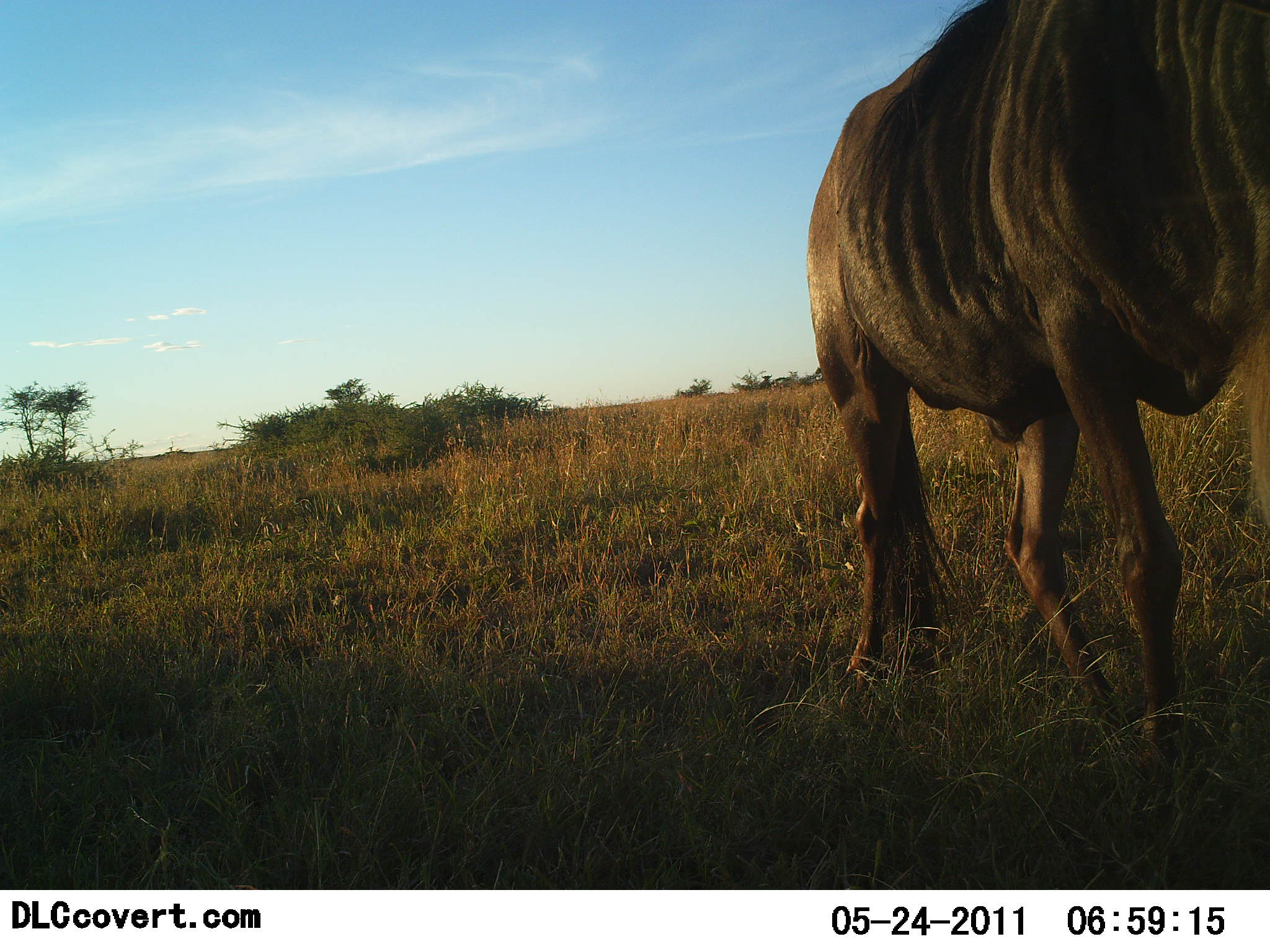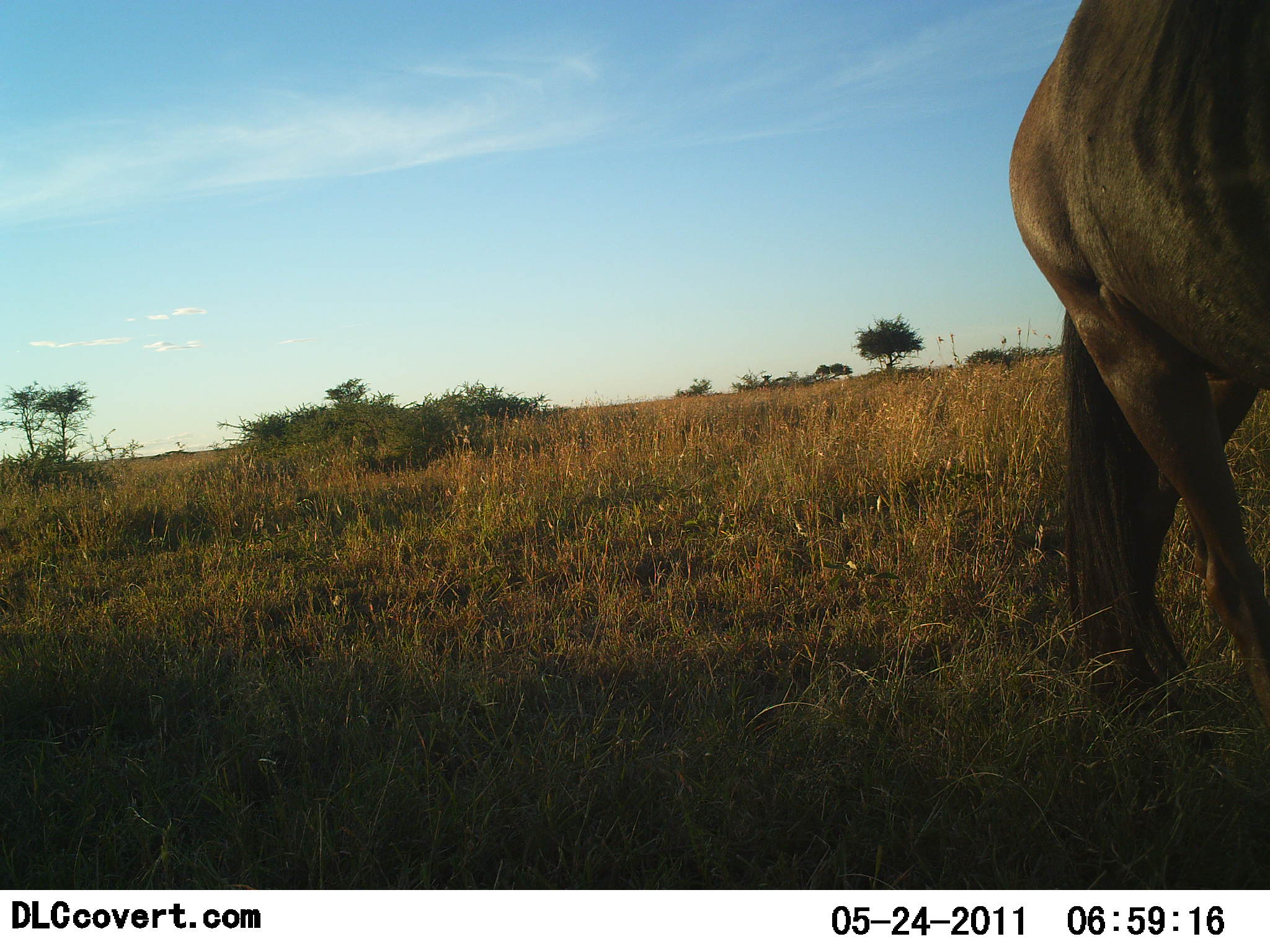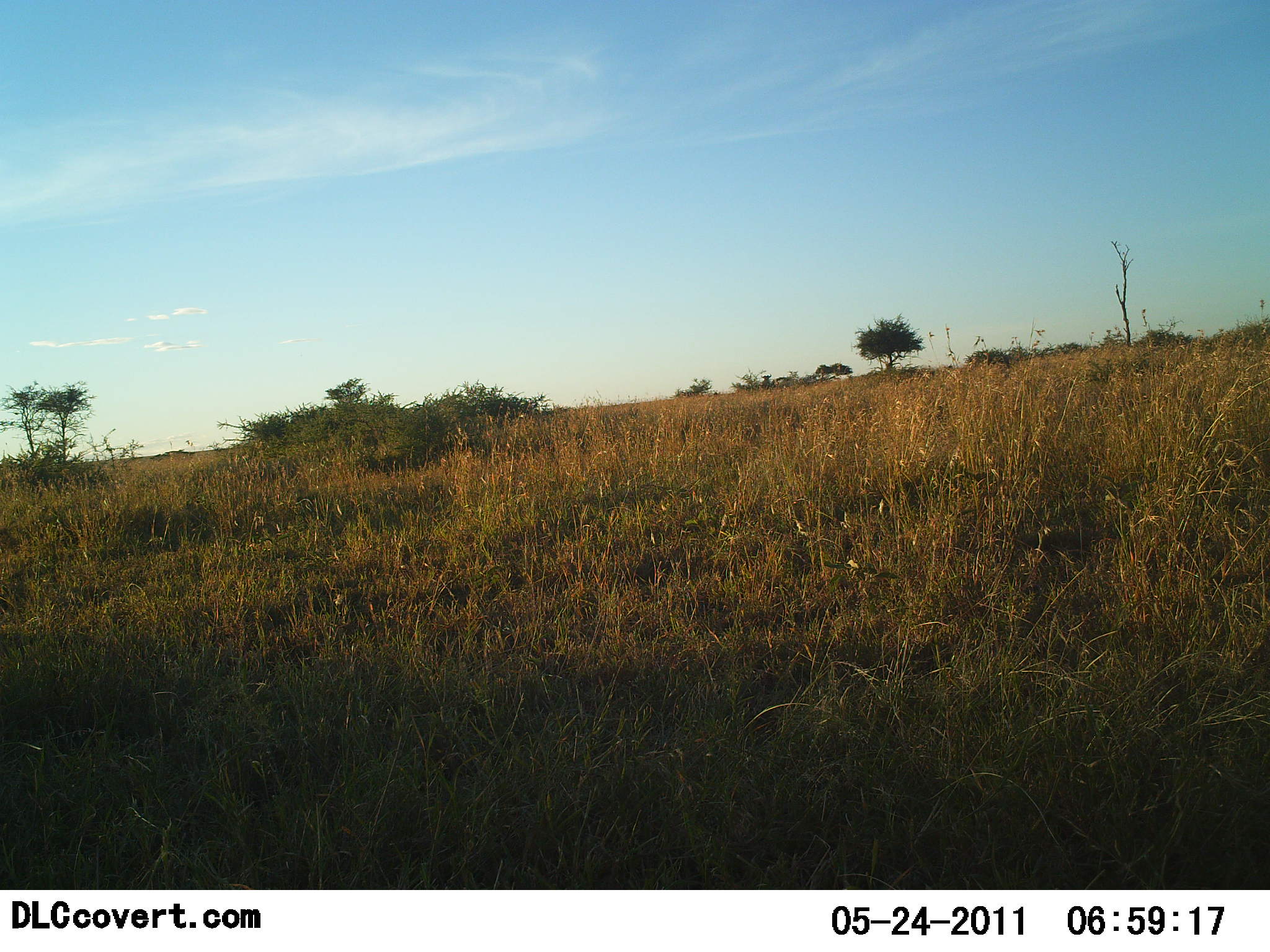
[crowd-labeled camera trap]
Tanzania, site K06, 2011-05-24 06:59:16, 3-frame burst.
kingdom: Animalia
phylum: Chordata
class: Mammalia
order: Artiodactyla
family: Bovidae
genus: Connochaetes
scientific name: Connochaetes taurinus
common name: blue wildebeest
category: wildebeest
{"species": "wildebeest (blue wildebeest) (Connochaetes taurinus)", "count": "1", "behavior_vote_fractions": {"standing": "0%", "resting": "0%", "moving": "100%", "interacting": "0%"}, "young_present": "0%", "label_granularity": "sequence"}